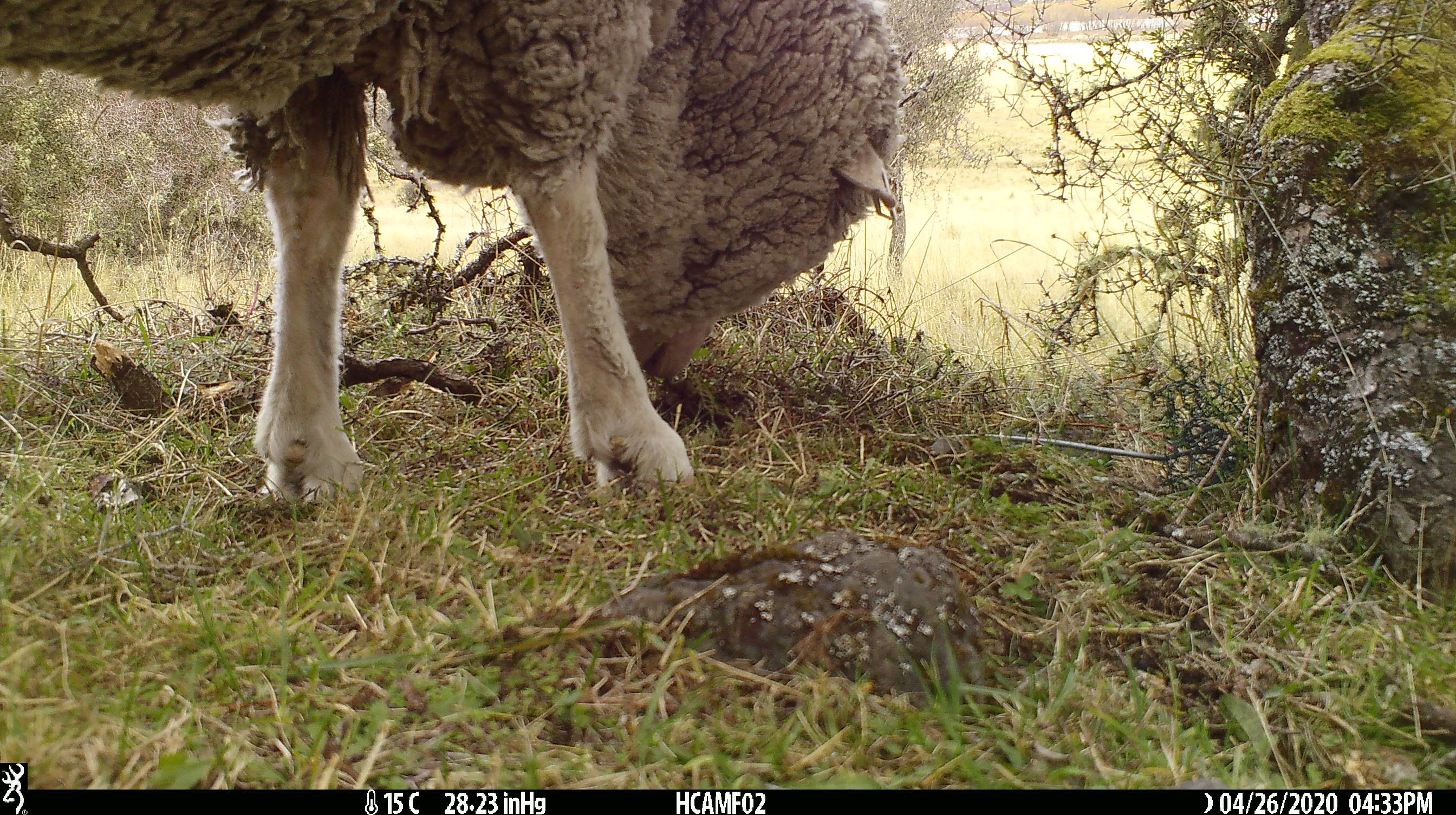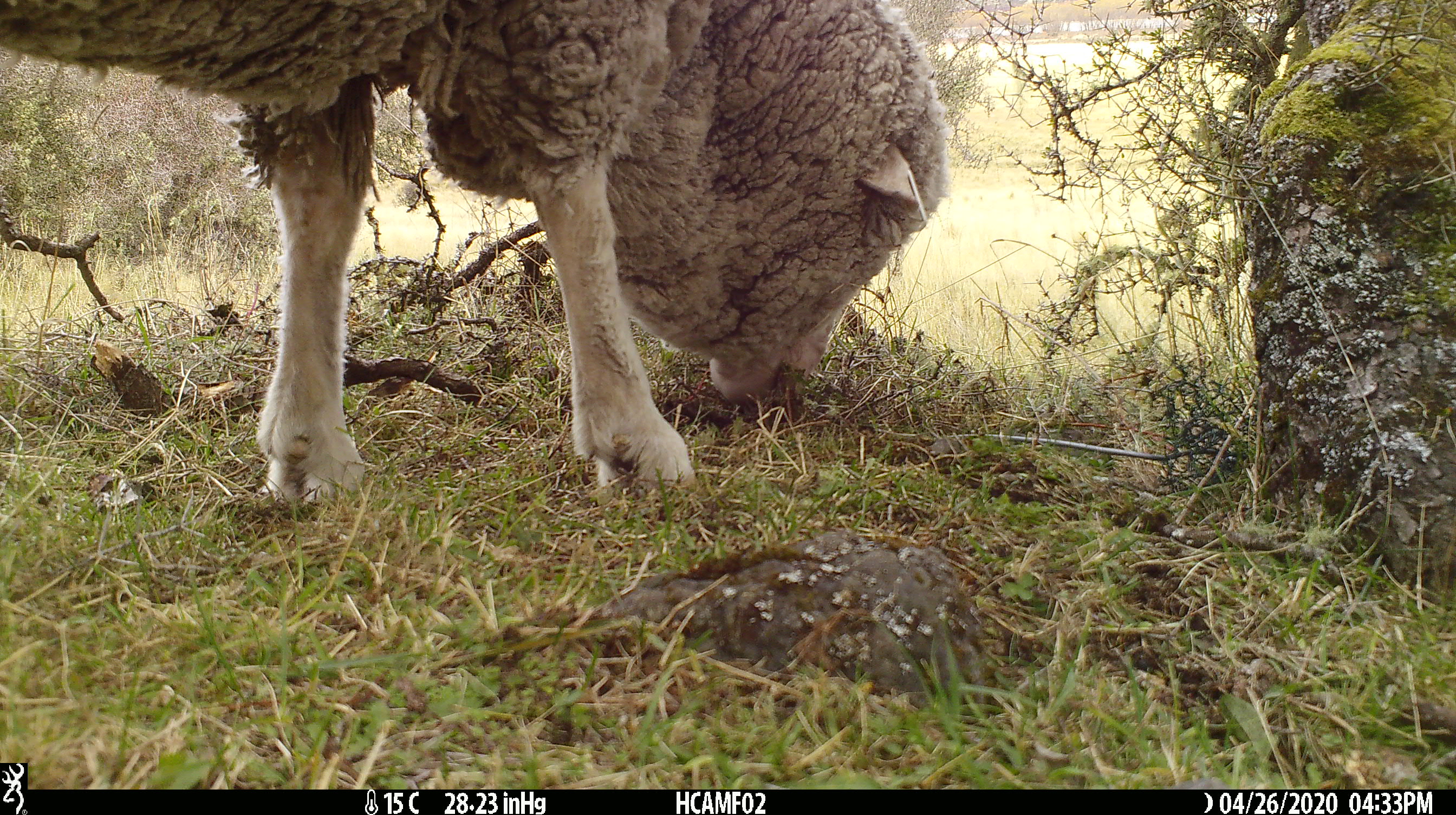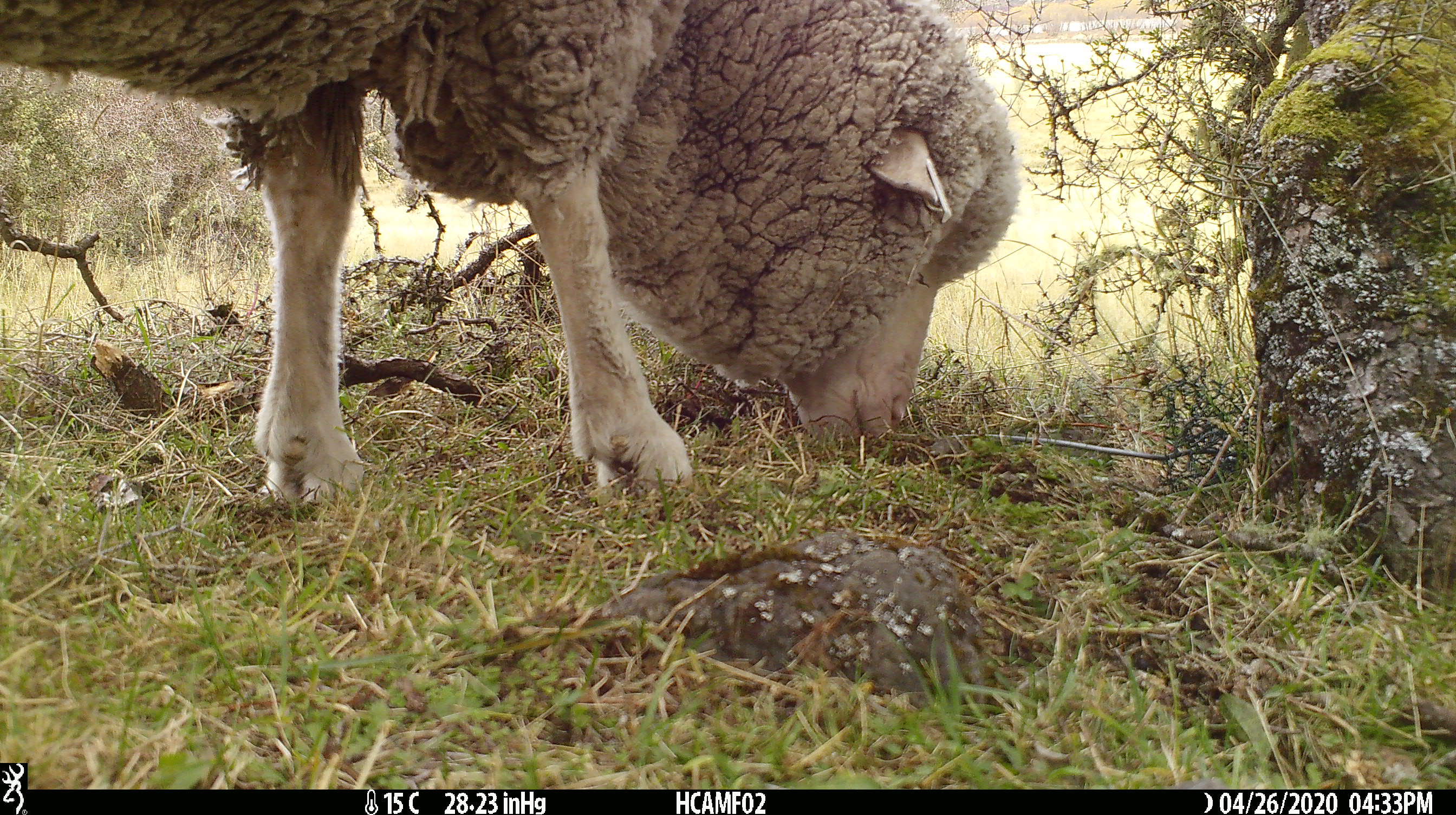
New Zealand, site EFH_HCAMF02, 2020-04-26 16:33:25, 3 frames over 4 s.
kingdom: Animalia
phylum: Chordata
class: Mammalia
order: Artiodactyla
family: Bovidae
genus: Ovis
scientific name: Ovis aries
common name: domestic sheep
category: sheep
Sheep (domestic sheep) (Ovis aries).